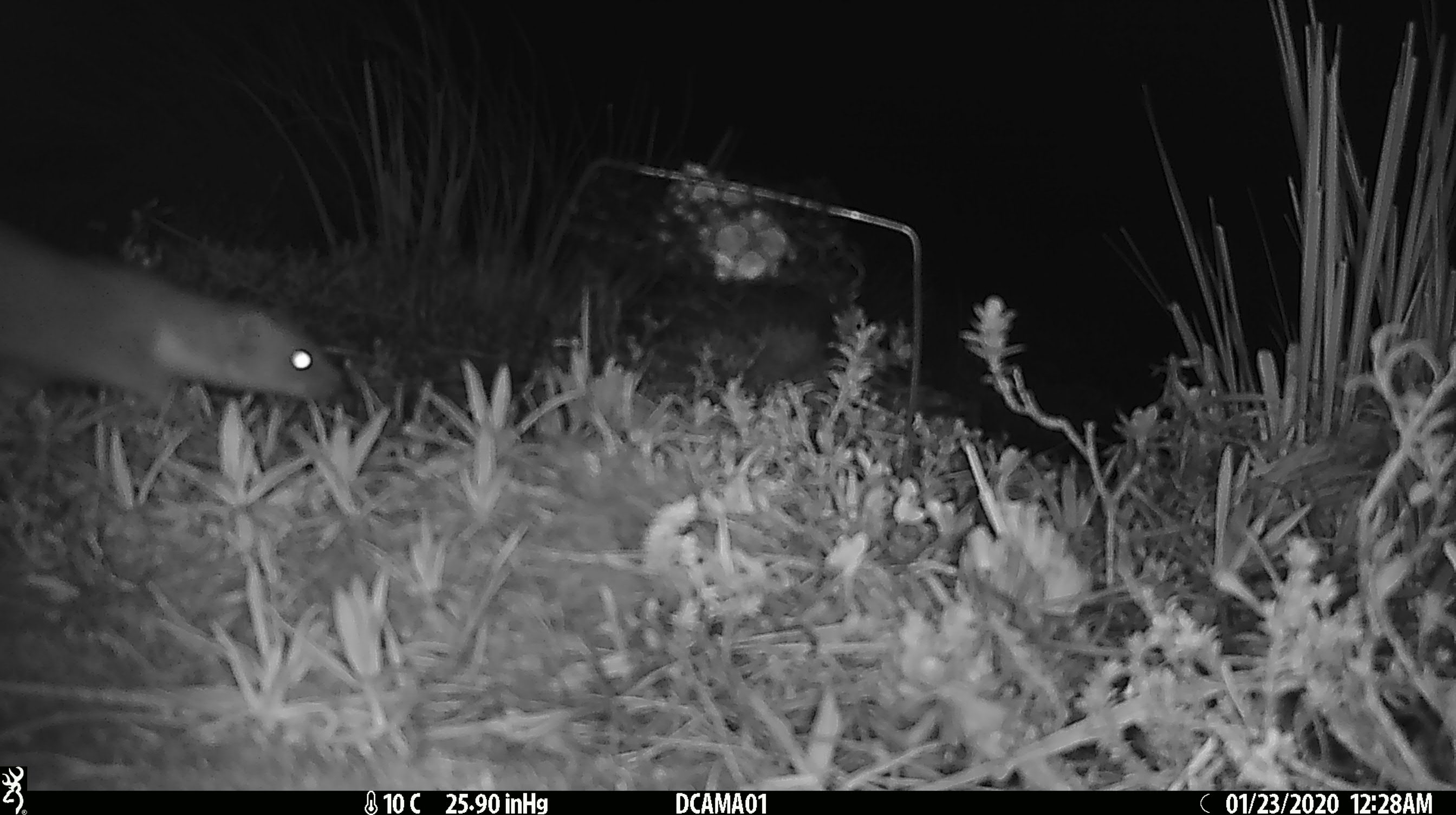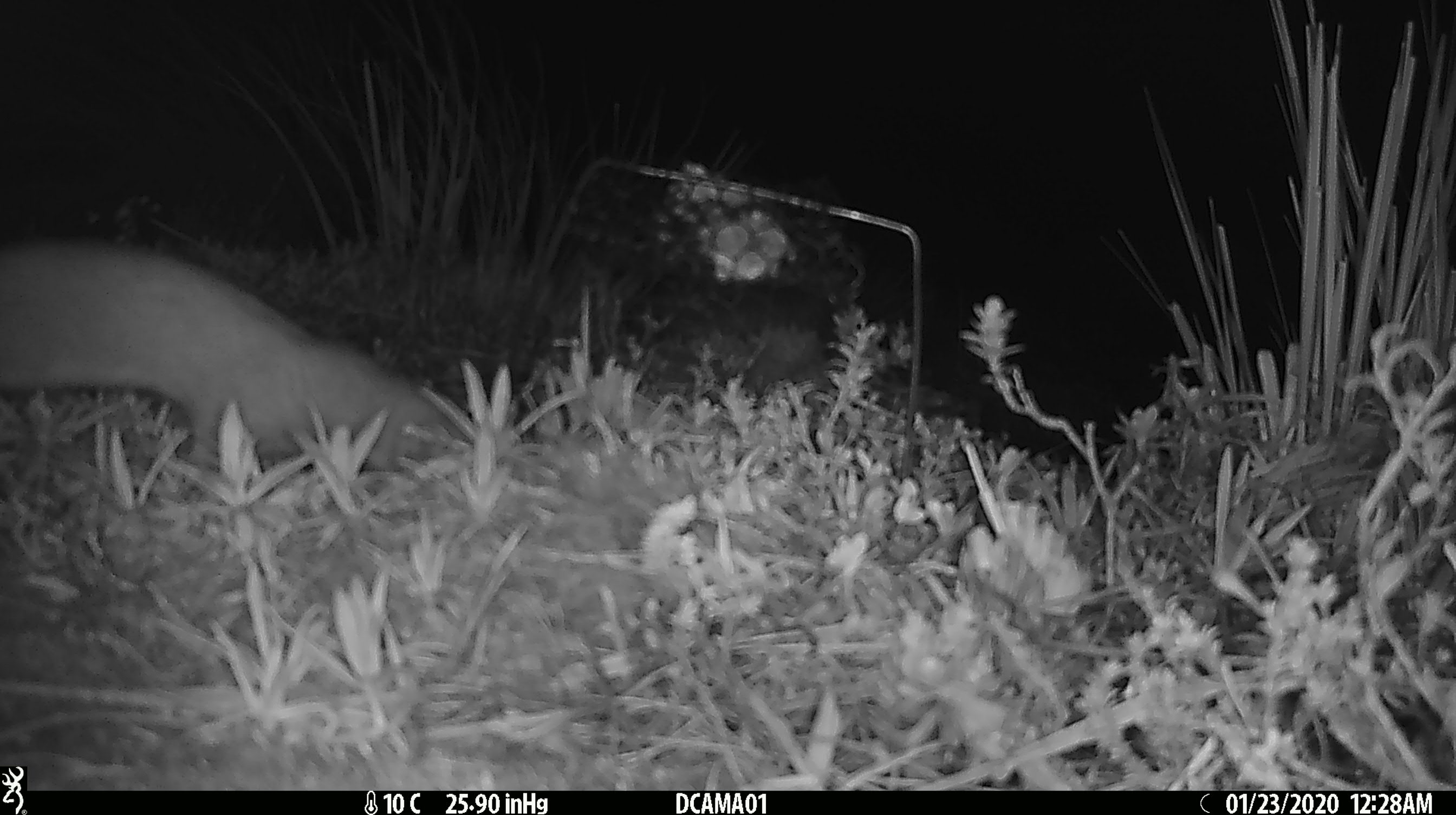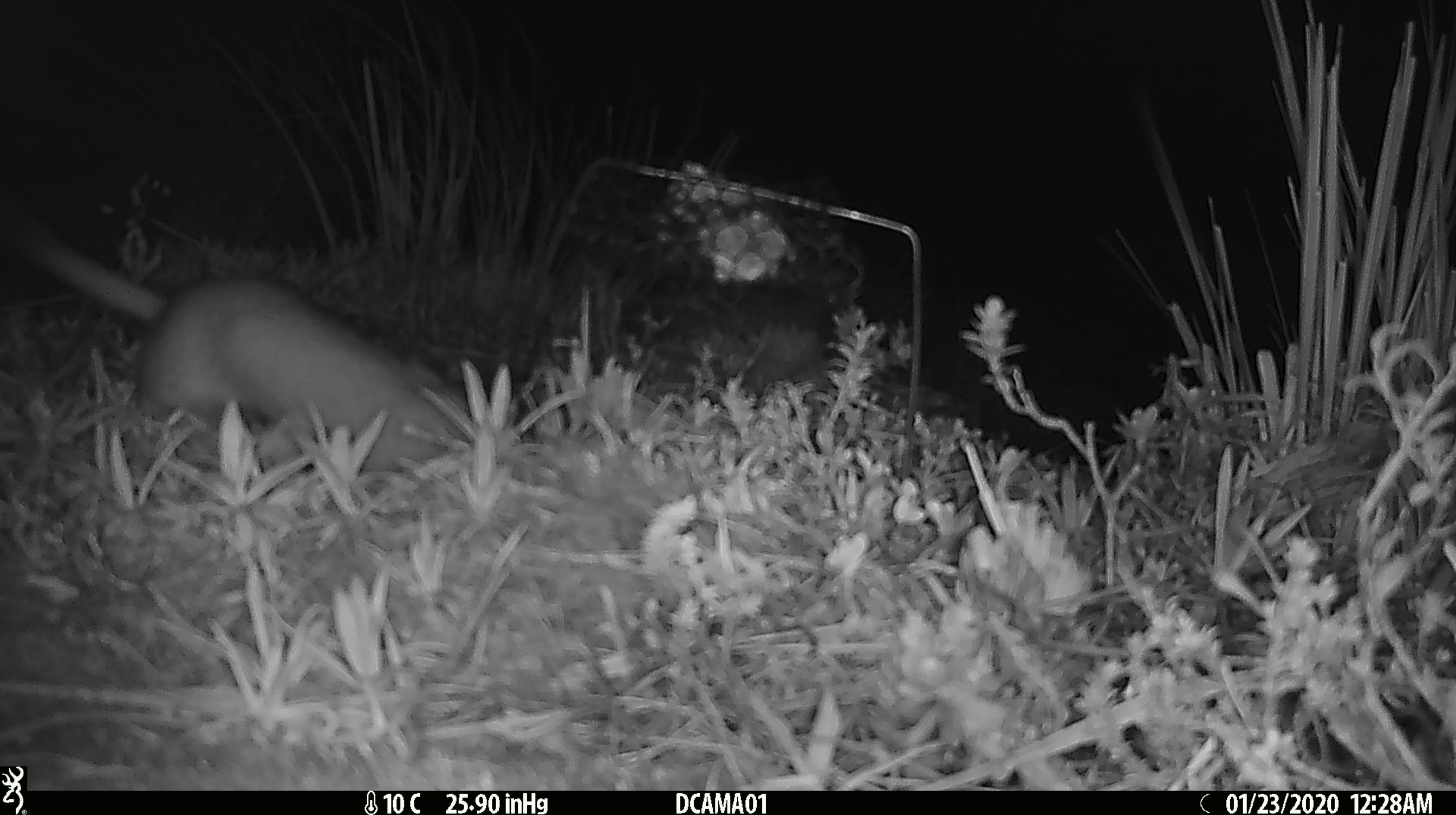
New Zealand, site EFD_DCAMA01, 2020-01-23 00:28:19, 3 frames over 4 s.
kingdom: Animalia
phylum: Chordata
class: Mammalia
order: Carnivora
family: Mustelidae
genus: Mustela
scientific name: Mustela erminea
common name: stoat